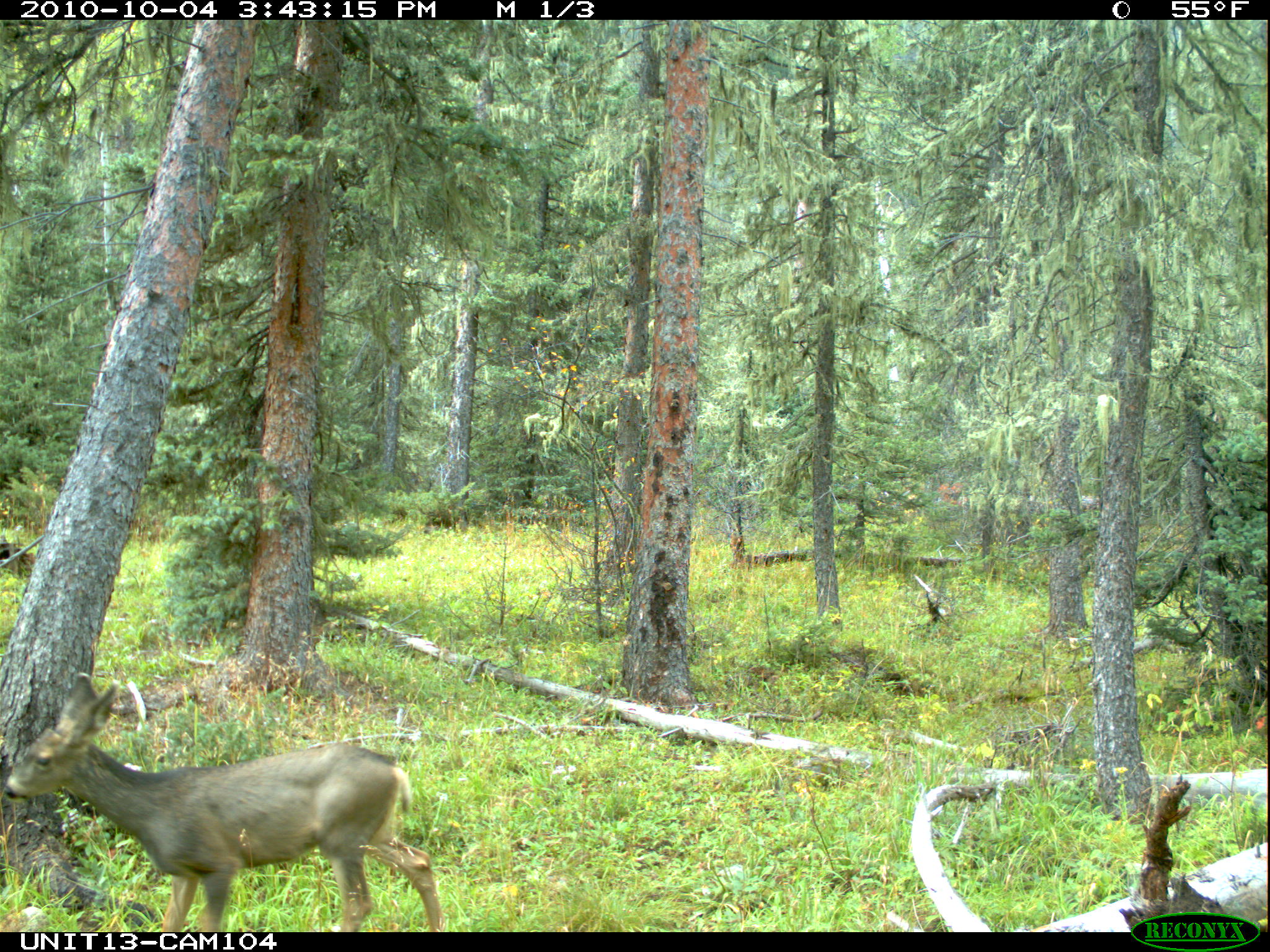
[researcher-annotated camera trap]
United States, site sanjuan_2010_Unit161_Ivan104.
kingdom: Animalia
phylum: Chordata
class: Mammalia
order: Artiodactyla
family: Cervidae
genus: Odocoileus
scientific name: Odocoileus hemionus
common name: mule deer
Odocoileus hemionus (mule deer).